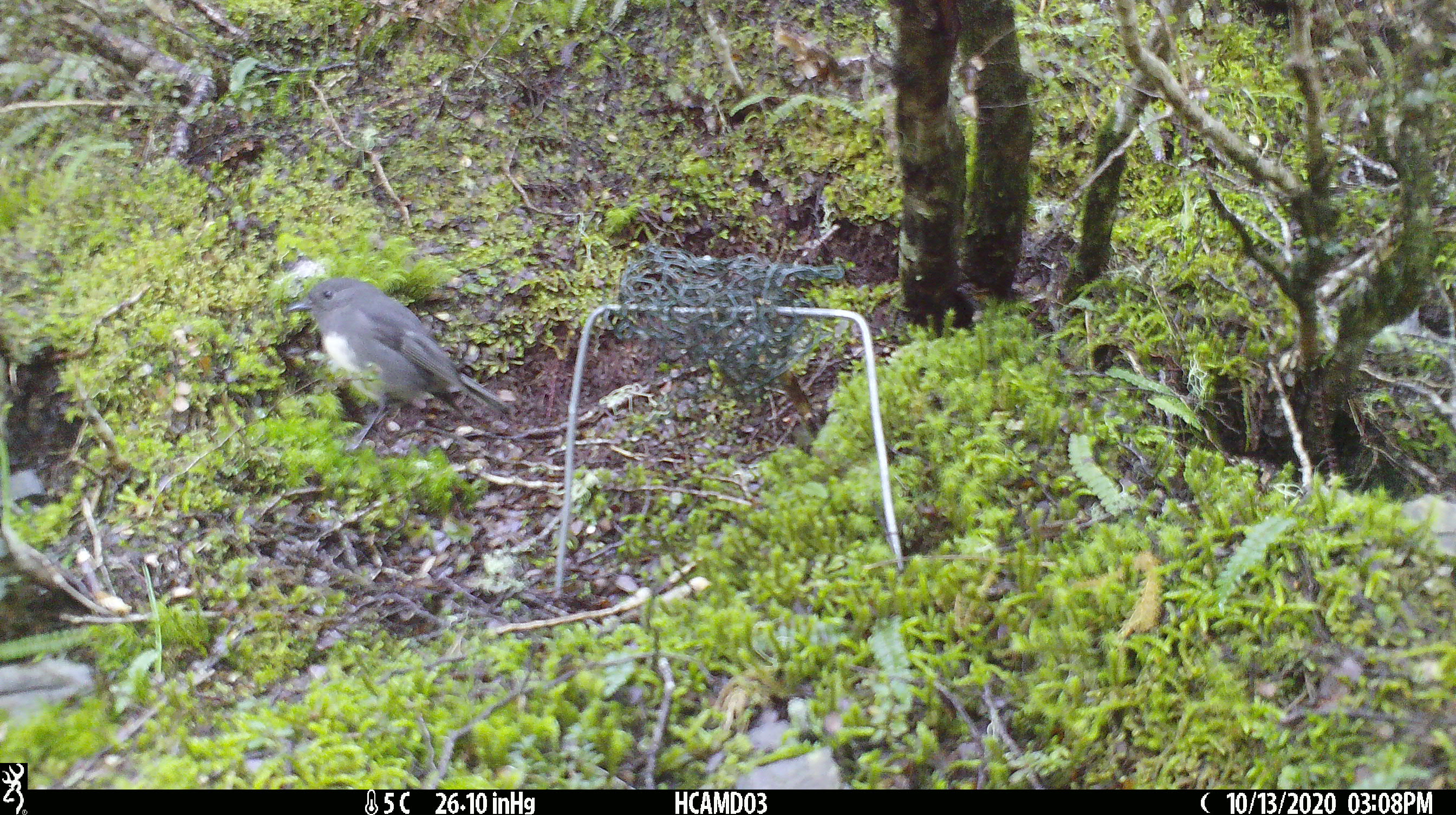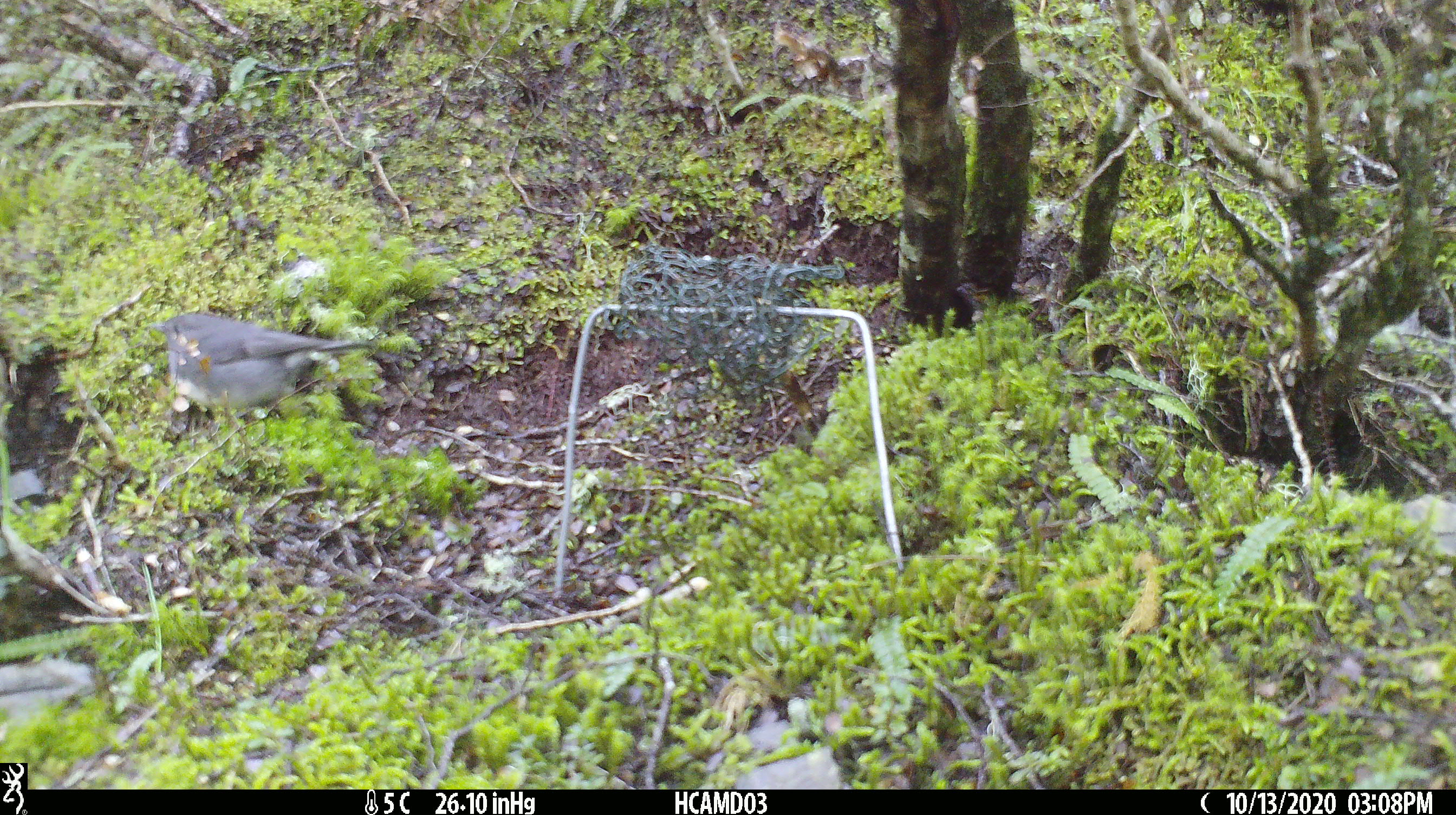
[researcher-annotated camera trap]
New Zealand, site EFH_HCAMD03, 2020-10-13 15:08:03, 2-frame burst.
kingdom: Animalia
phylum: Chordata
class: Aves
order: Passeriformes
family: Petroicidae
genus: Petroica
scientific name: Petroica australis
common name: new zealand robin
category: robin